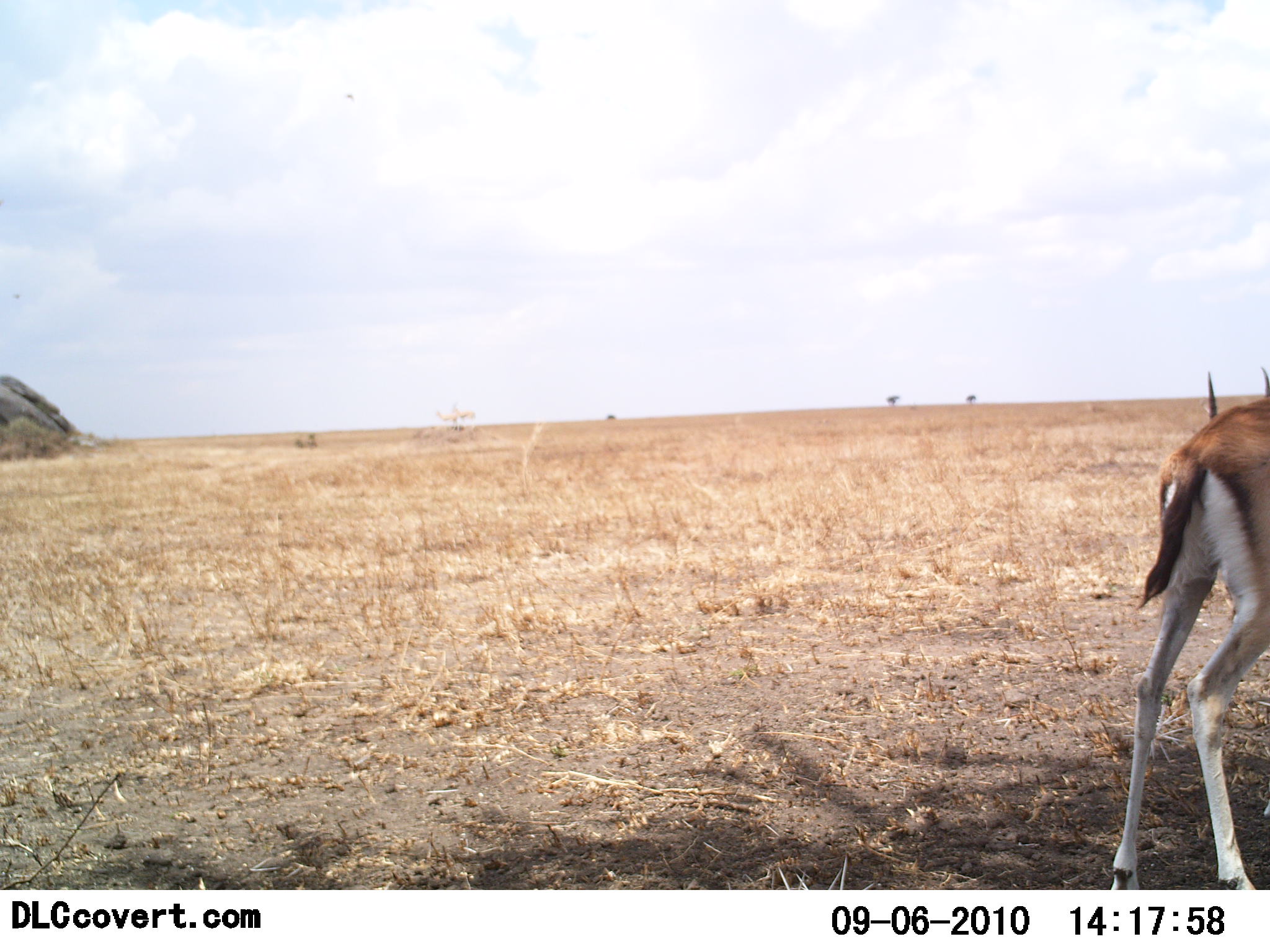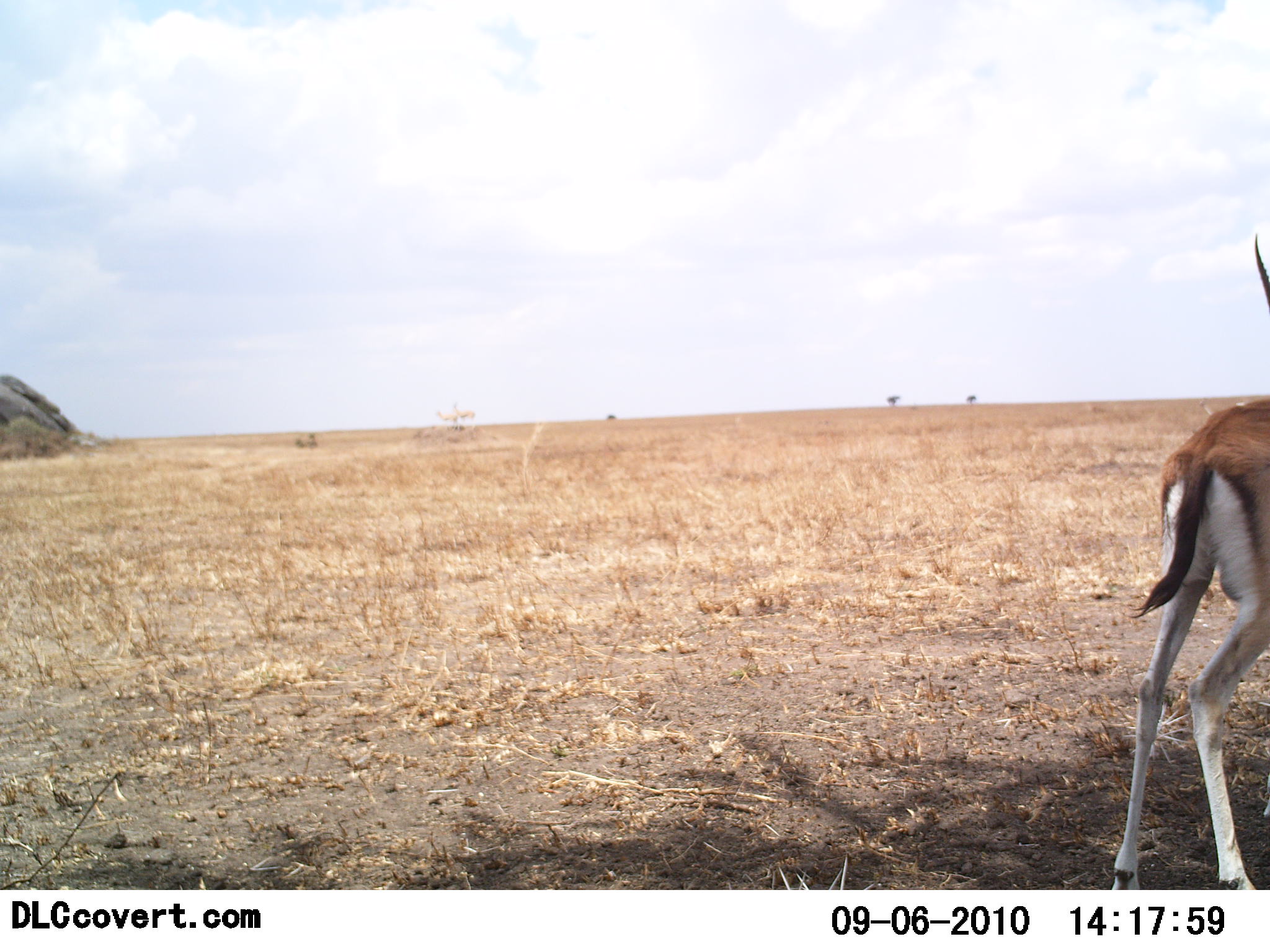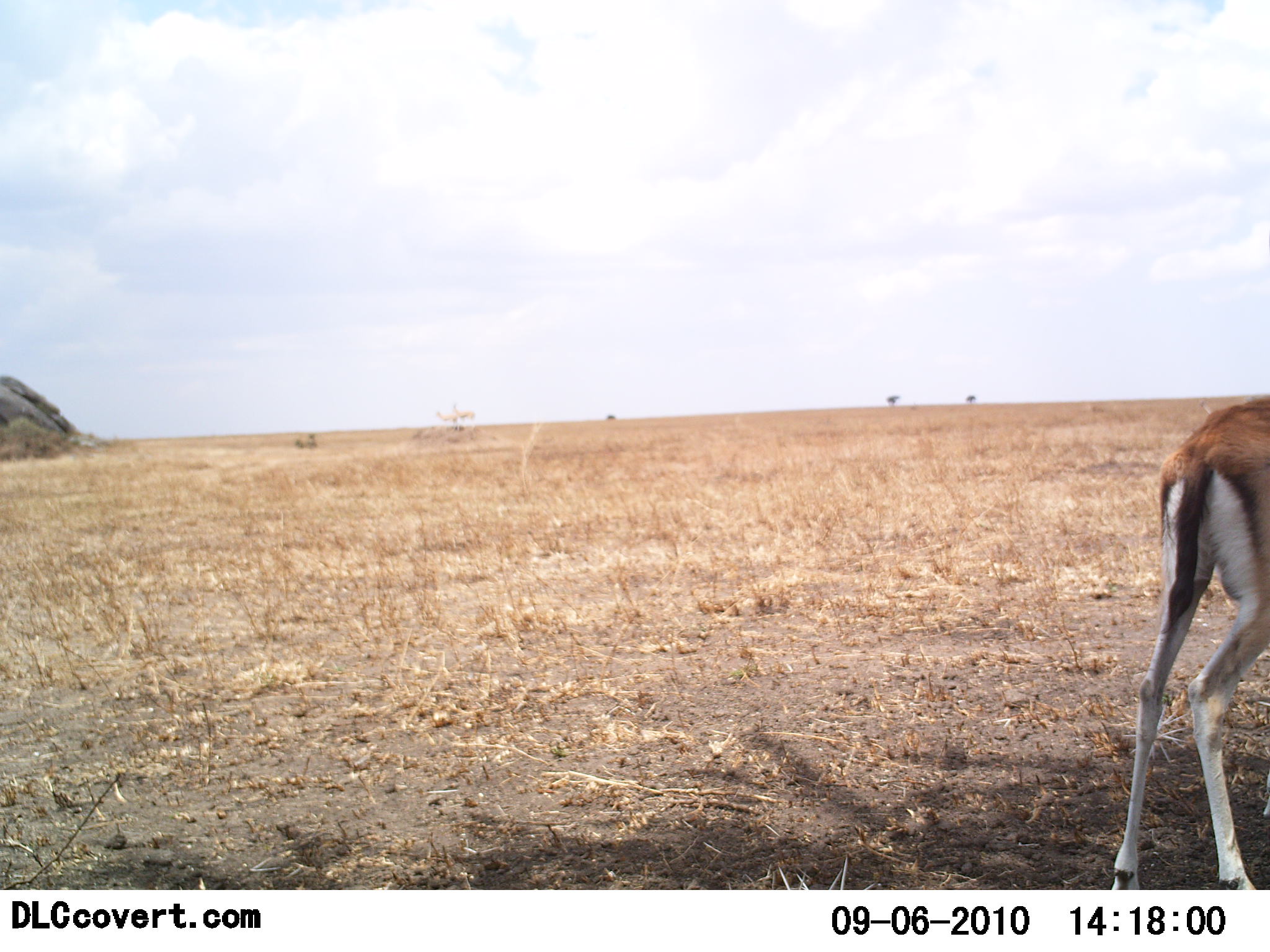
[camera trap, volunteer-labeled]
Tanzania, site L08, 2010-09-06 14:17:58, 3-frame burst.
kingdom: Animalia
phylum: Chordata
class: Mammalia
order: Artiodactyla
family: Bovidae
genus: Eudorcas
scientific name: Eudorcas thomsonii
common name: thomson's gazelle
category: gazellethomsons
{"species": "gazellethomsons (thomson's gazelle) (Eudorcas thomsonii)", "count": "1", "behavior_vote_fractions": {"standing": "92%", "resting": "0%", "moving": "8%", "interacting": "0%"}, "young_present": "0%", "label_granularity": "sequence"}